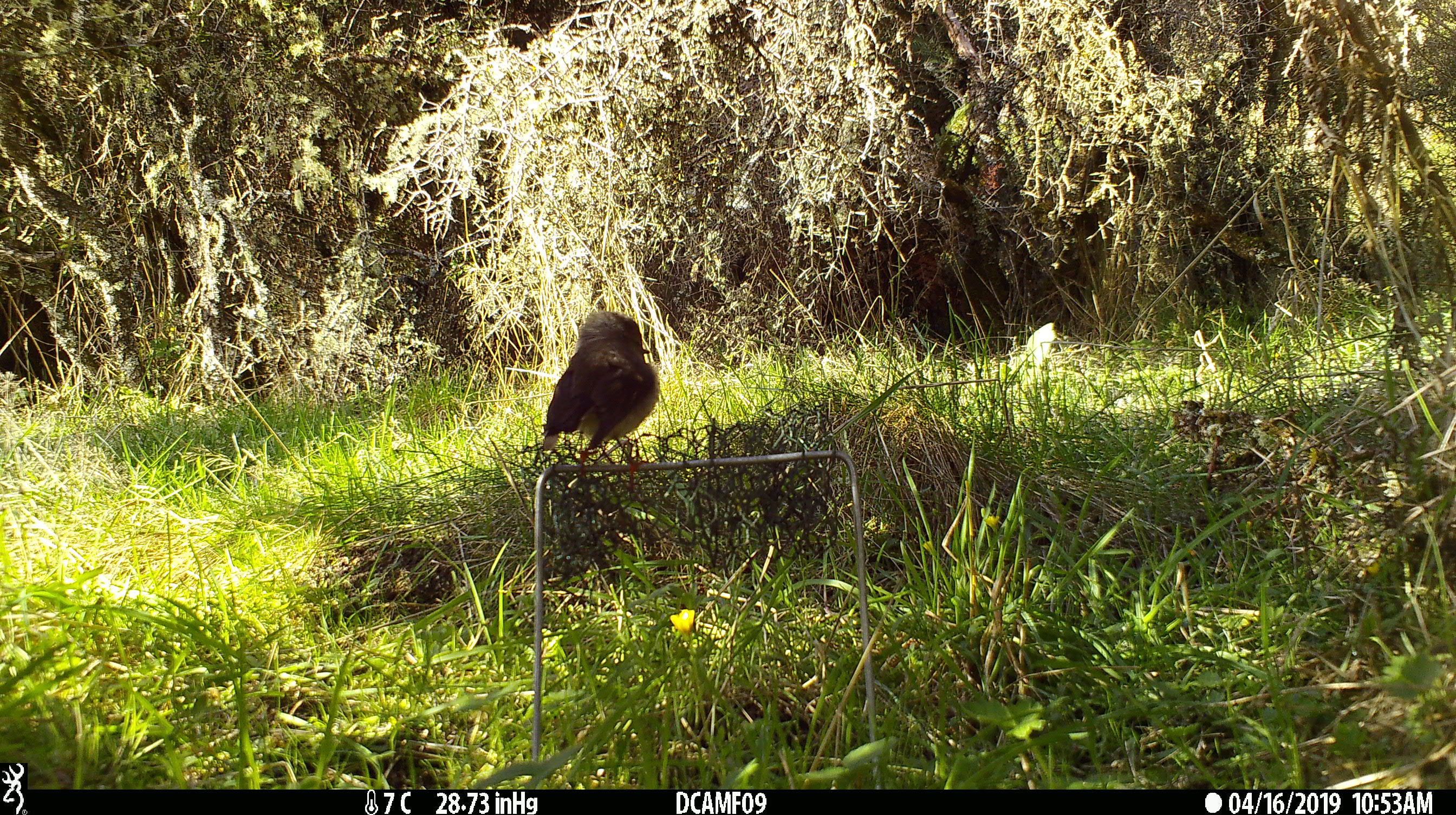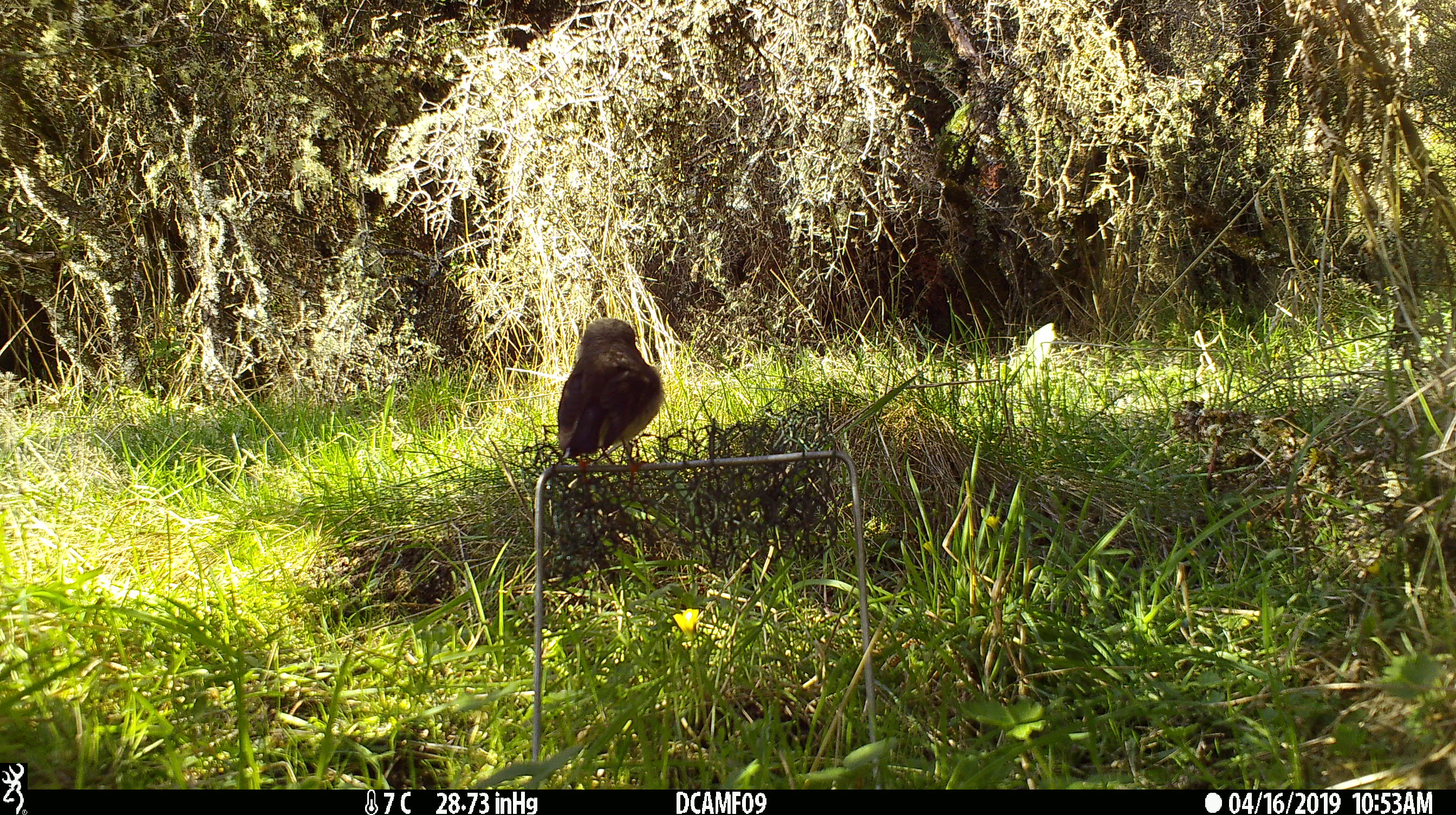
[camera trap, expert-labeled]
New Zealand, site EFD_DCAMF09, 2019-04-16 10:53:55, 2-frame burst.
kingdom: Animalia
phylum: Chordata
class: Aves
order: Passeriformes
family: Petroicidae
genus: Petroica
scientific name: Petroica macrocephala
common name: tomtit